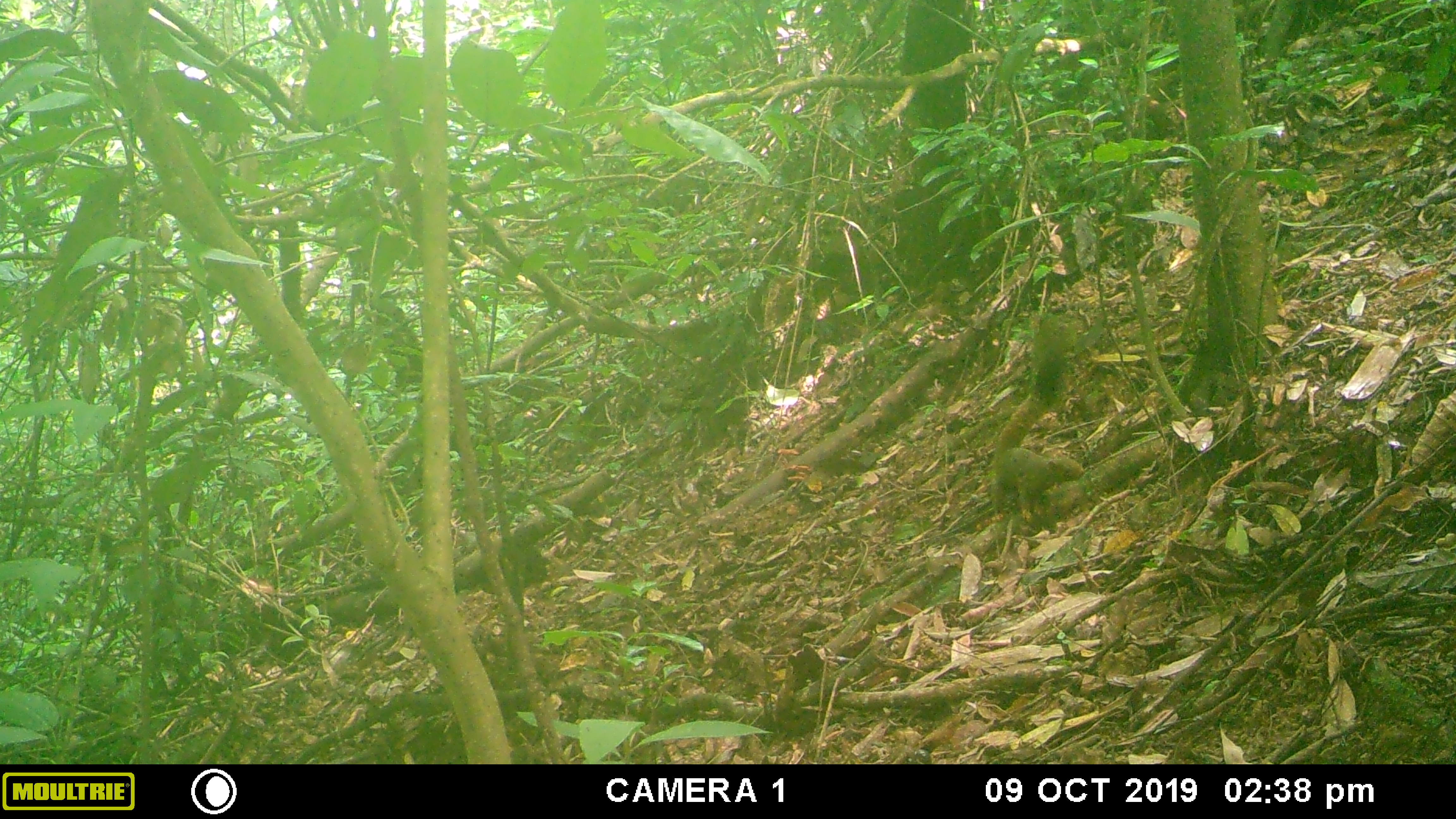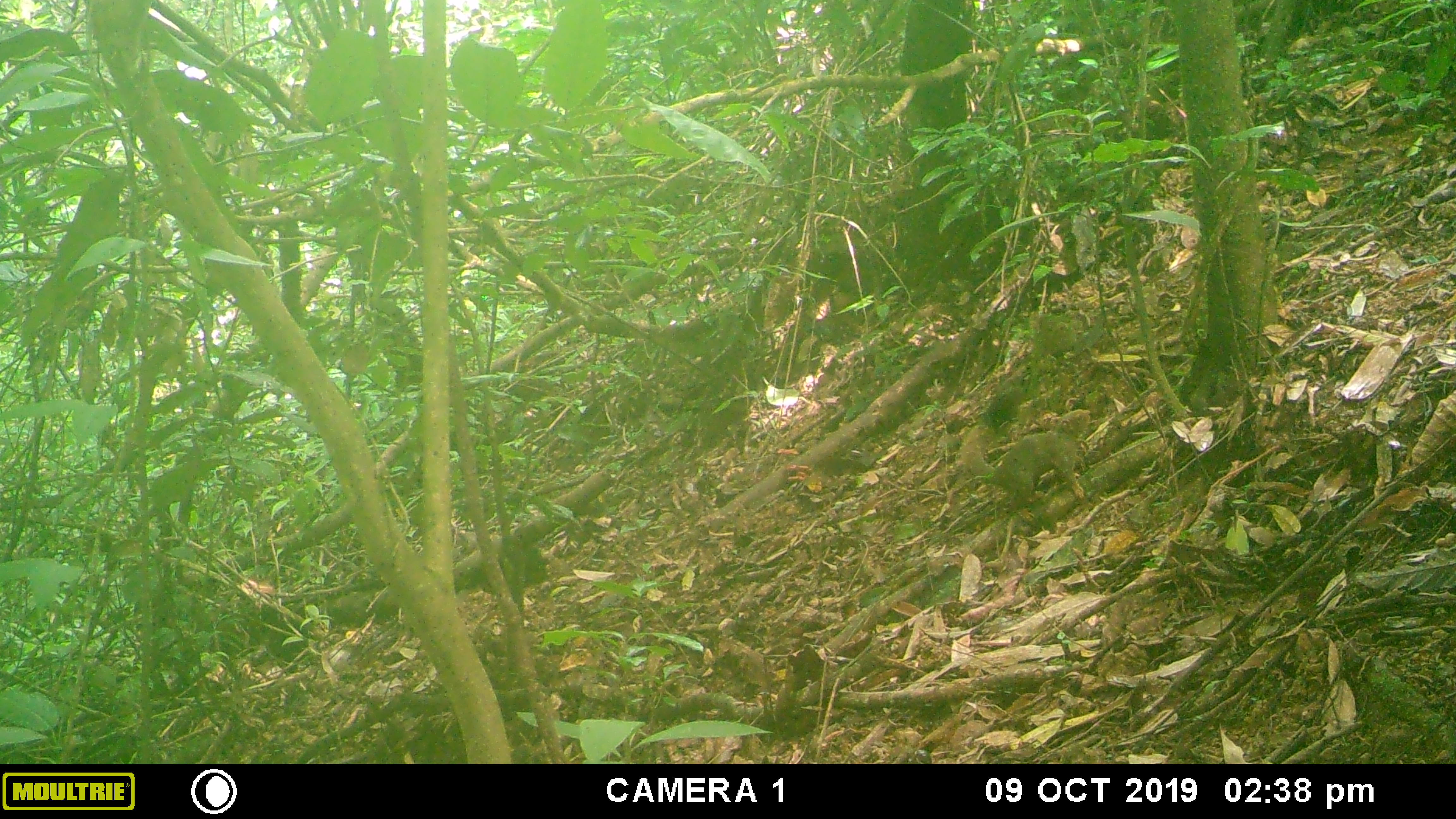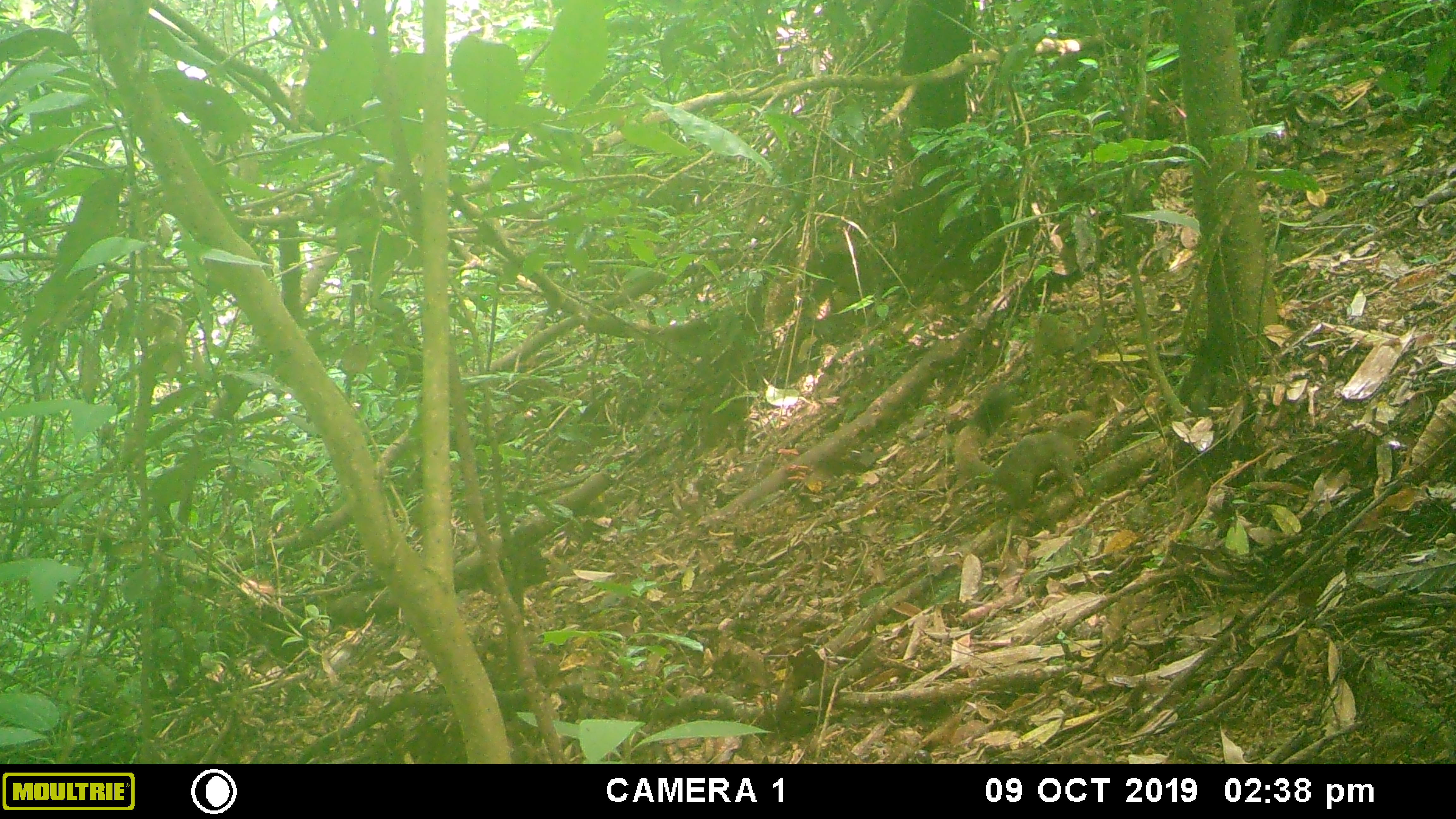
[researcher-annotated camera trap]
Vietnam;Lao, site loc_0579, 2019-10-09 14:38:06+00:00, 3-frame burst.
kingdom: Animalia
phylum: Chordata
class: Mammalia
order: Rodentia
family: Sciuridae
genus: Callosciurus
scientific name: Callosciurus erythraeus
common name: pallas's squirrel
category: pallass squirrel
Pallass squirrel (pallas's squirrel) (Callosciurus erythraeus). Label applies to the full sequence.